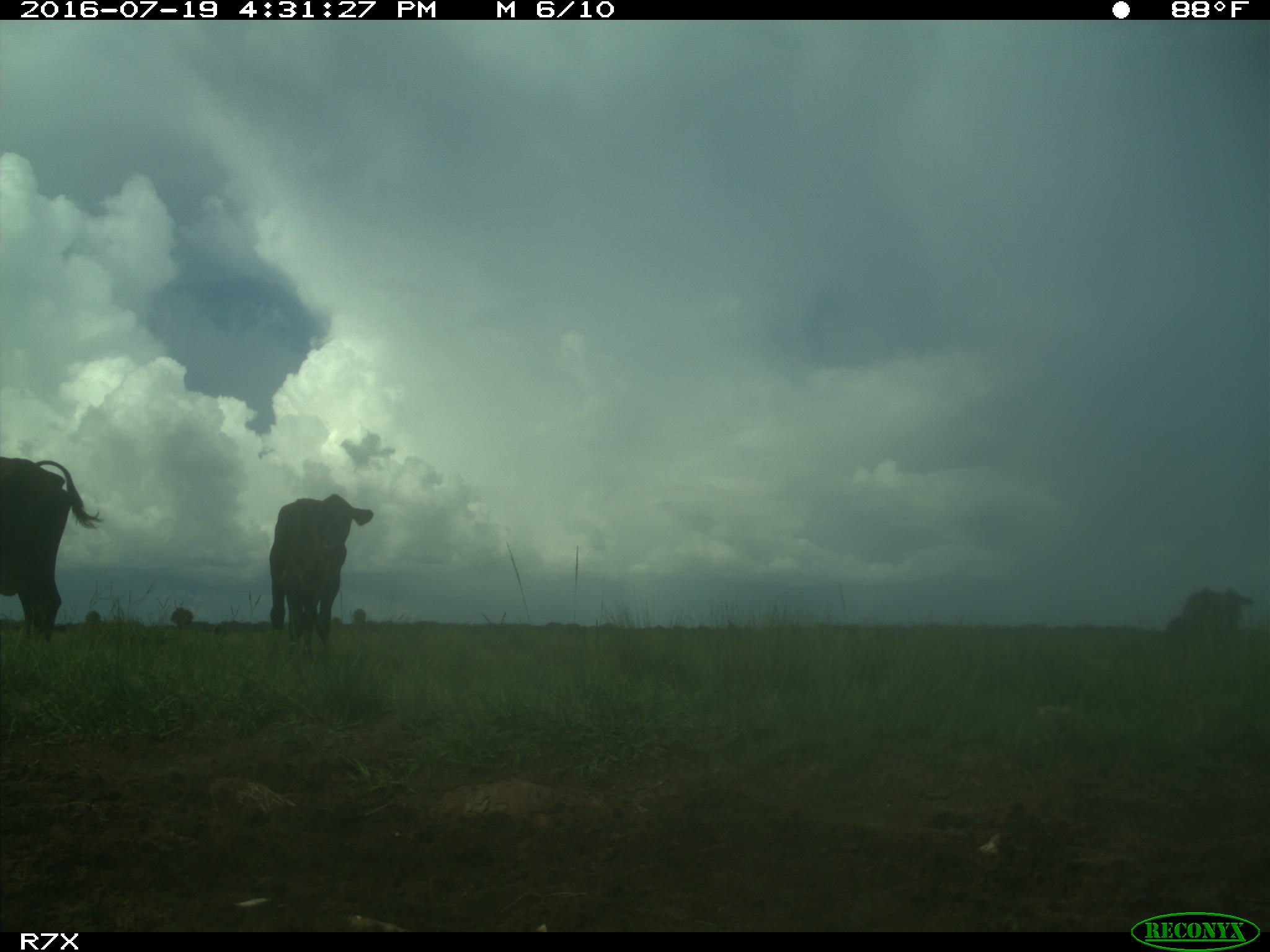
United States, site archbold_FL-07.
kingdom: Animalia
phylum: Chordata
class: Mammalia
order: Artiodactyla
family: Bovidae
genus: Bos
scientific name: Bos taurus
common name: domestic cow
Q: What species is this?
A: Bos taurus (domestic cow).